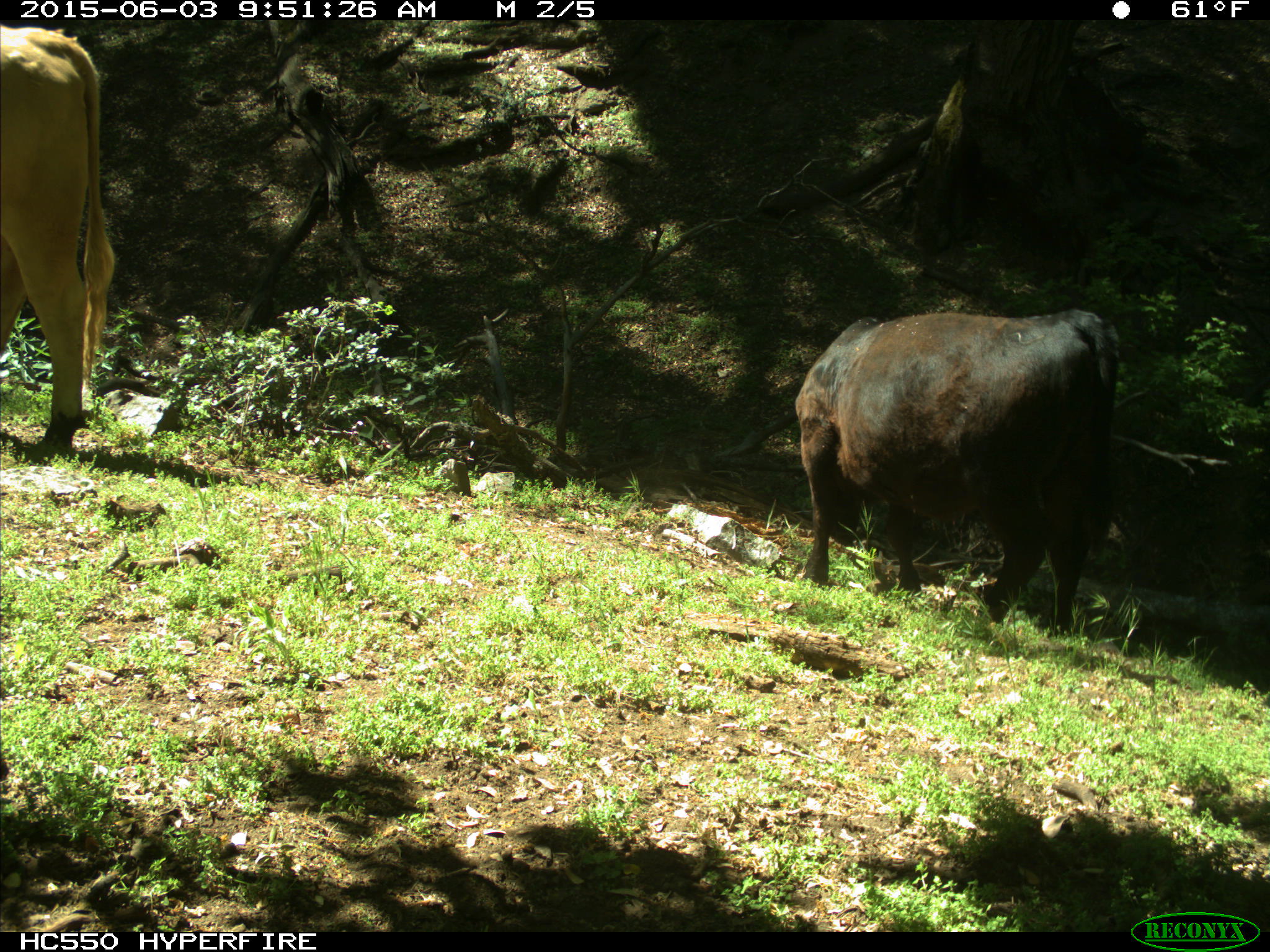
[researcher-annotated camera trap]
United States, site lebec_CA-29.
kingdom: Animalia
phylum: Chordata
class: Mammalia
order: Artiodactyla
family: Bovidae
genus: Bos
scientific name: Bos taurus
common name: domestic cow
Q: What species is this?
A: Bos taurus (domestic cow).